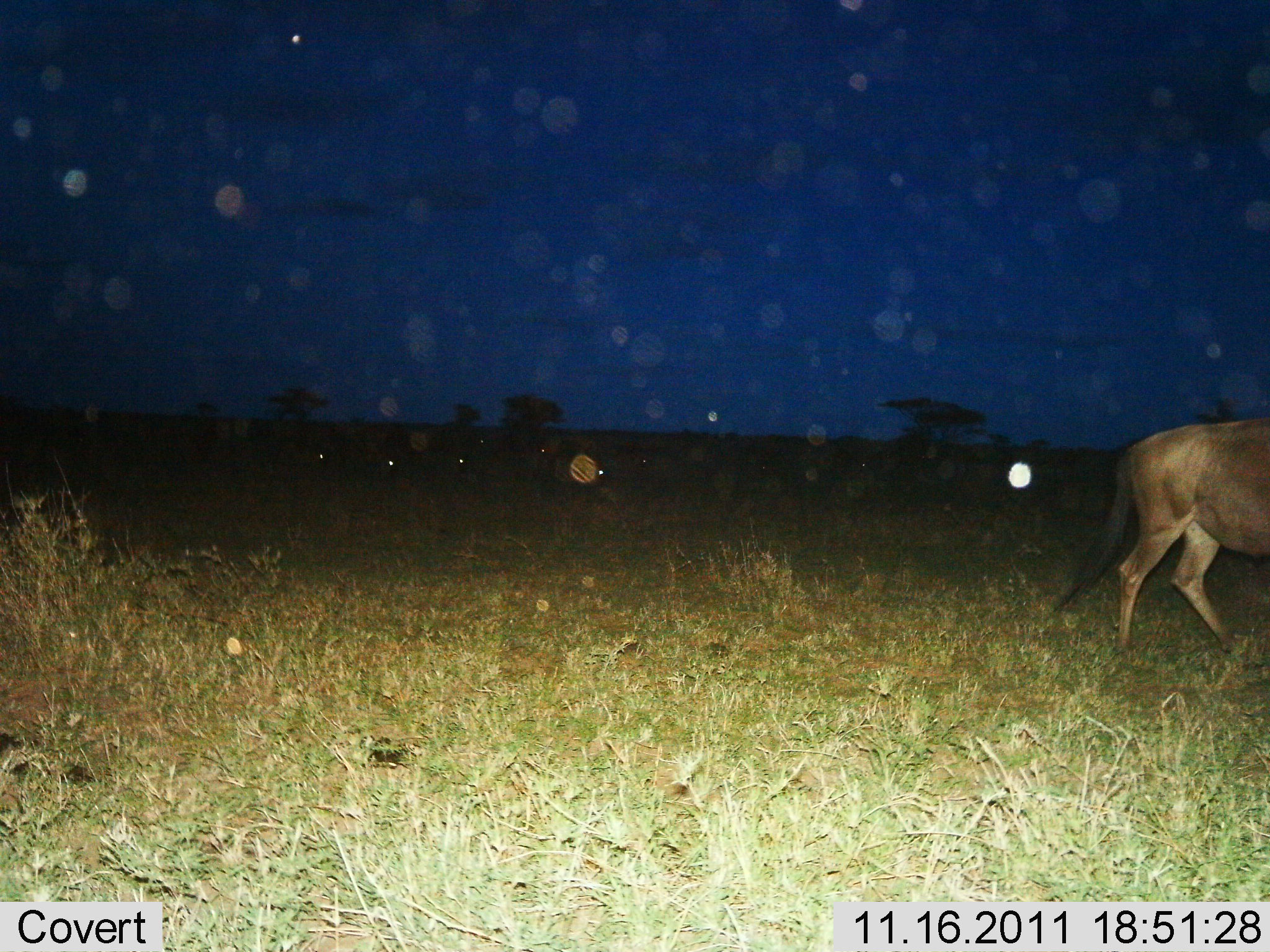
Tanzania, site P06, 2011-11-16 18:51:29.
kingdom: Animalia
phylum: Chordata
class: Mammalia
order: Artiodactyla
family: Bovidae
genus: Connochaetes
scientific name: Connochaetes taurinus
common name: blue wildebeest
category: wildebeest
Wildebeest (blue wildebeest) (Connochaetes taurinus), count 1. Behavior (volunteer vote fractions): standing 33%, resting 0%, moving 67%, interacting 0%. Young present (vote fraction): 0%. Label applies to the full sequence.